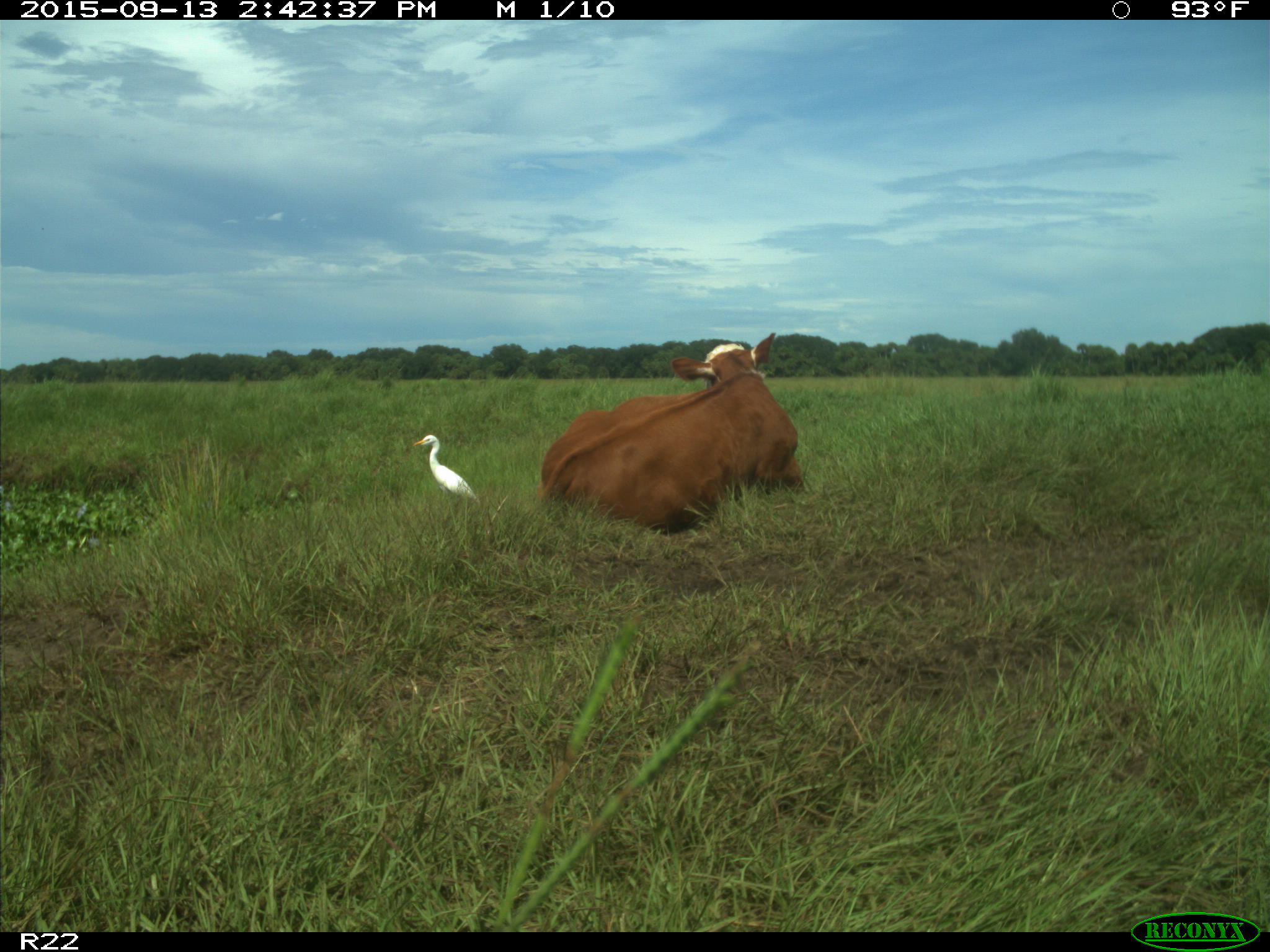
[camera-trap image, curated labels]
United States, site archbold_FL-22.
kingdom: Animalia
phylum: Chordata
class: Mammalia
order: Artiodactyla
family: Bovidae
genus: Bos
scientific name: Bos taurus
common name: domestic cow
Bos taurus (domestic cow).